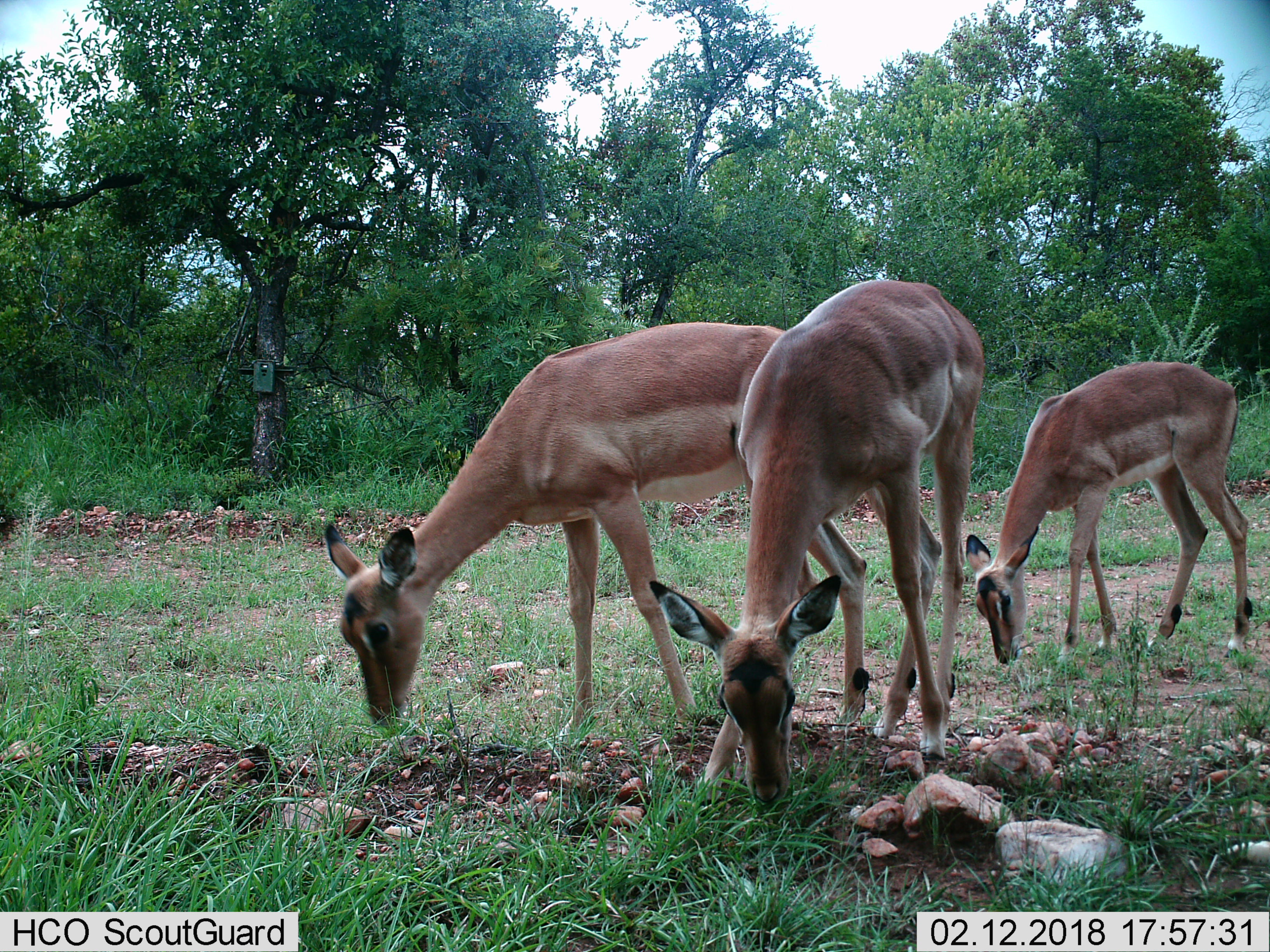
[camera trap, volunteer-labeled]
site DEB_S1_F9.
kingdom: Animalia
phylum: Chordata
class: Mammalia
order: Artiodactyla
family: Bovidae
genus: Aepyceros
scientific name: Aepyceros melampus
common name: impala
Impala (Aepyceros melampus), count 3. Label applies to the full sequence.